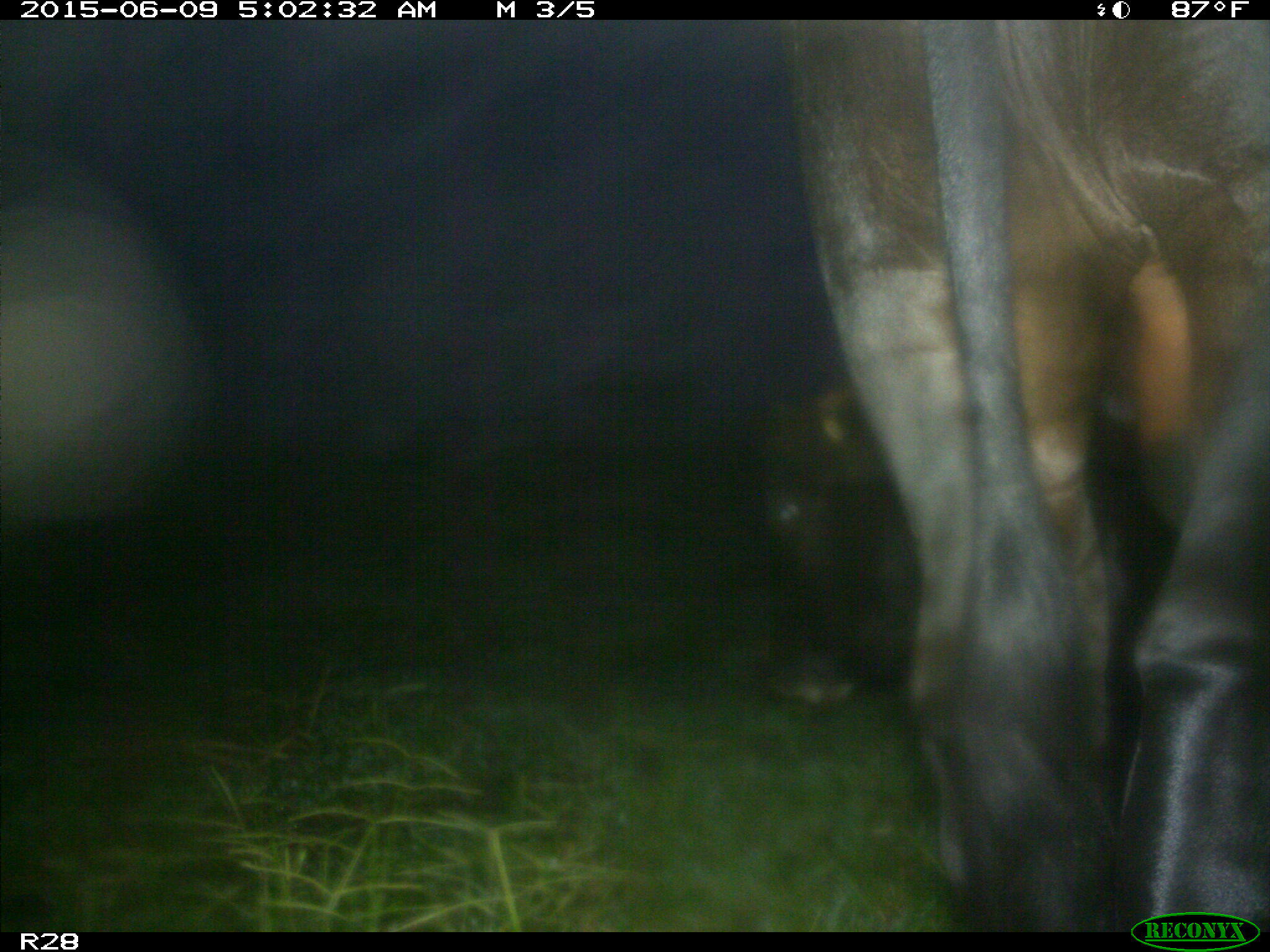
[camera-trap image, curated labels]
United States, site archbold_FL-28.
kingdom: Animalia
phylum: Chordata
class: Mammalia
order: Artiodactyla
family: Bovidae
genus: Bos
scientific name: Bos taurus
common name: domestic cow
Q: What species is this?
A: Bos taurus (domestic cow).